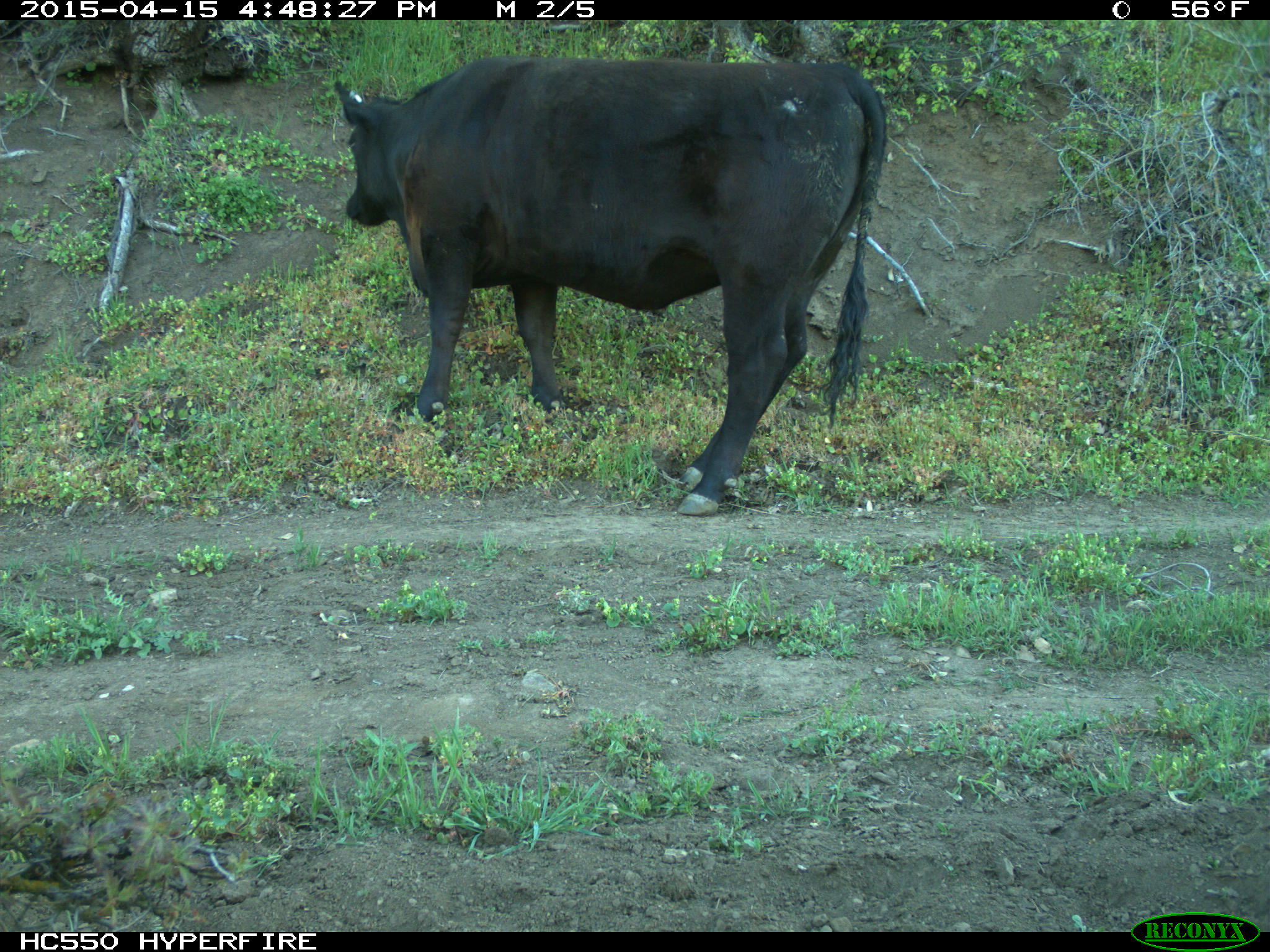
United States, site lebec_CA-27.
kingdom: Animalia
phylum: Chordata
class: Mammalia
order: Artiodactyla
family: Bovidae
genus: Bos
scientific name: Bos taurus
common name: domestic cow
Bos taurus (domestic cow).